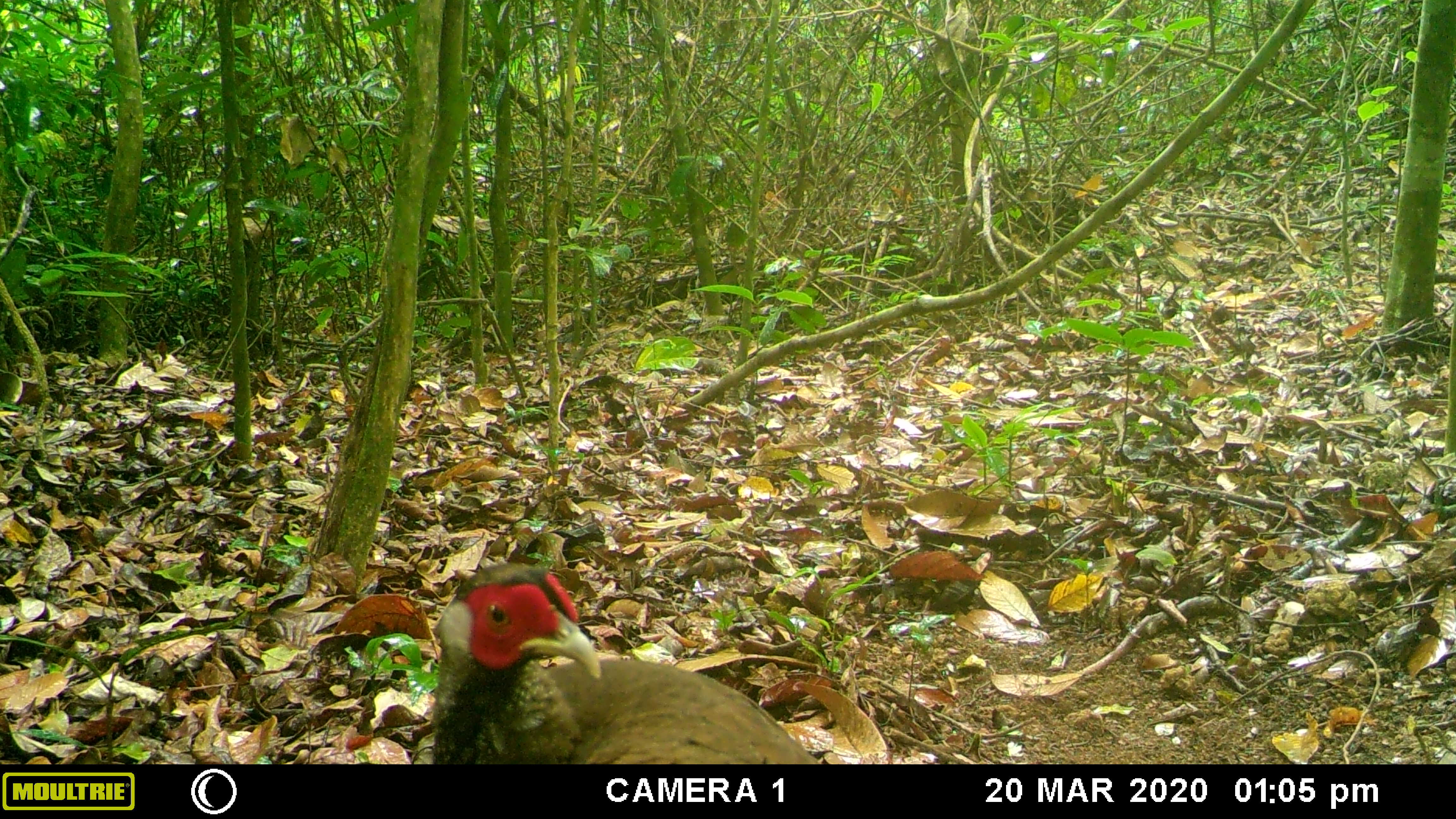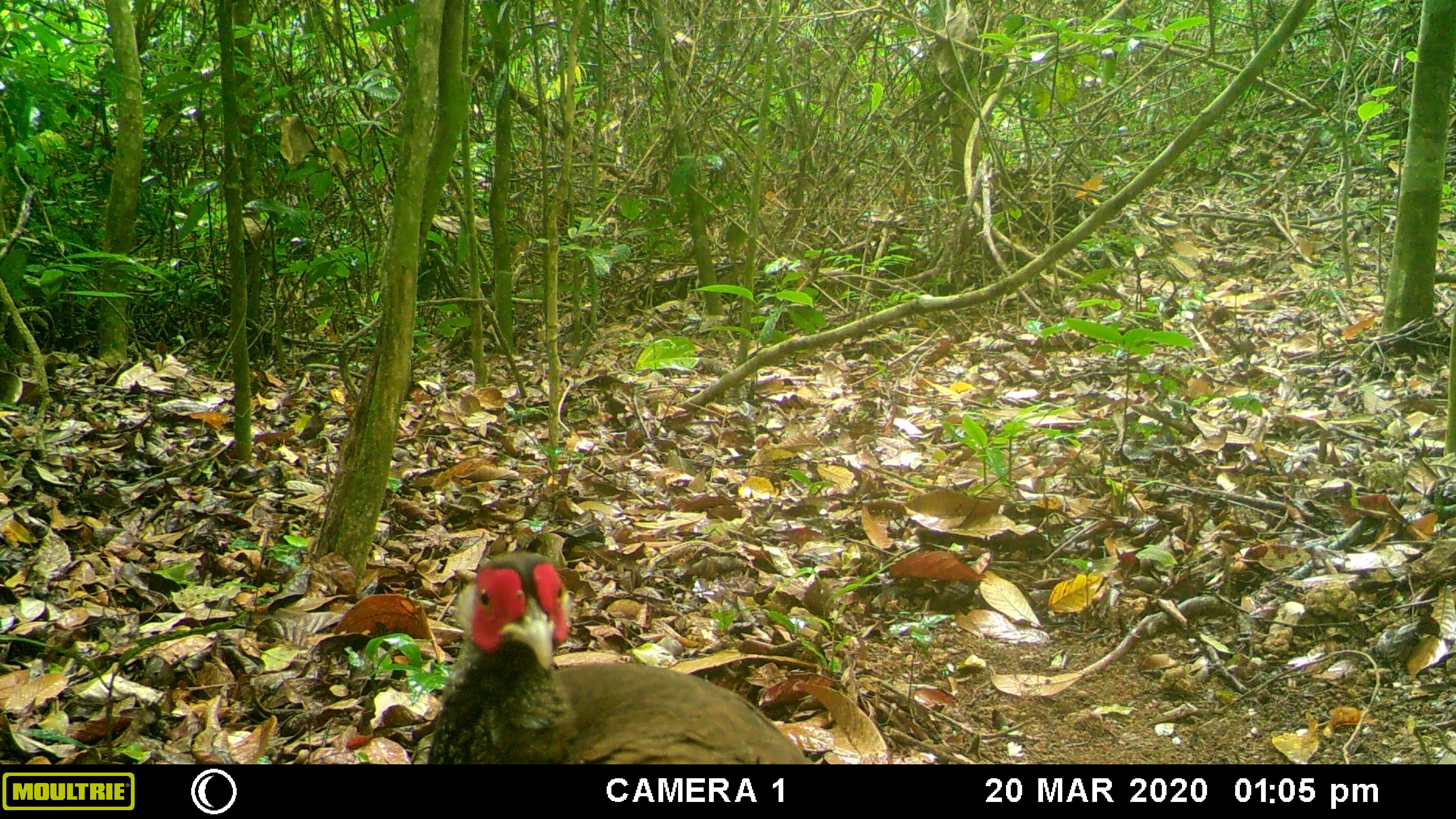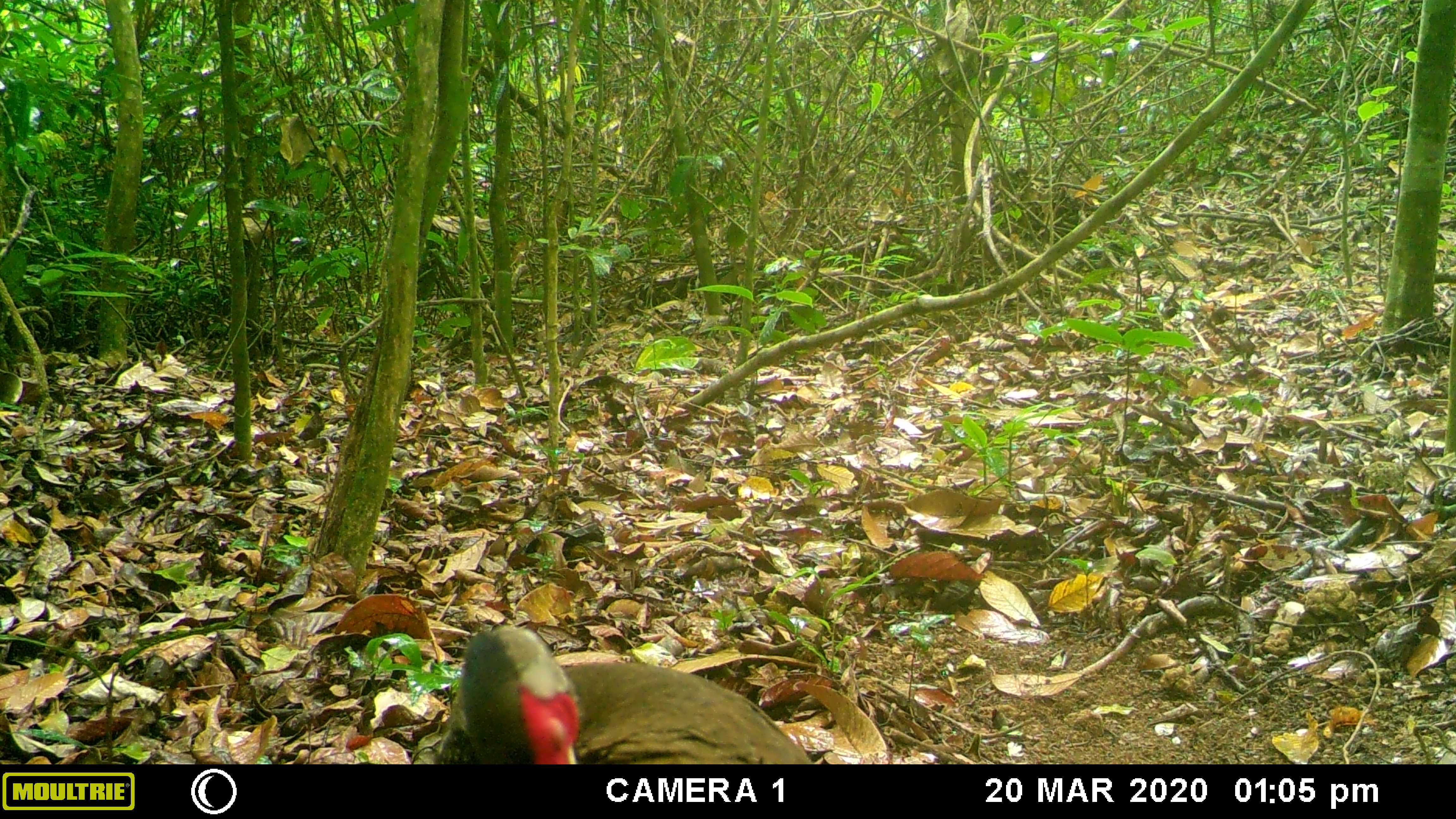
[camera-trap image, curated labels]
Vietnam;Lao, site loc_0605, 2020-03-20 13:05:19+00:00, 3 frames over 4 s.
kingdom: Animalia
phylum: Chordata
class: Aves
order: Galliformes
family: Phasianidae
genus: Lophura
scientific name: Lophura nycthemera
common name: silver pheasant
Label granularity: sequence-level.